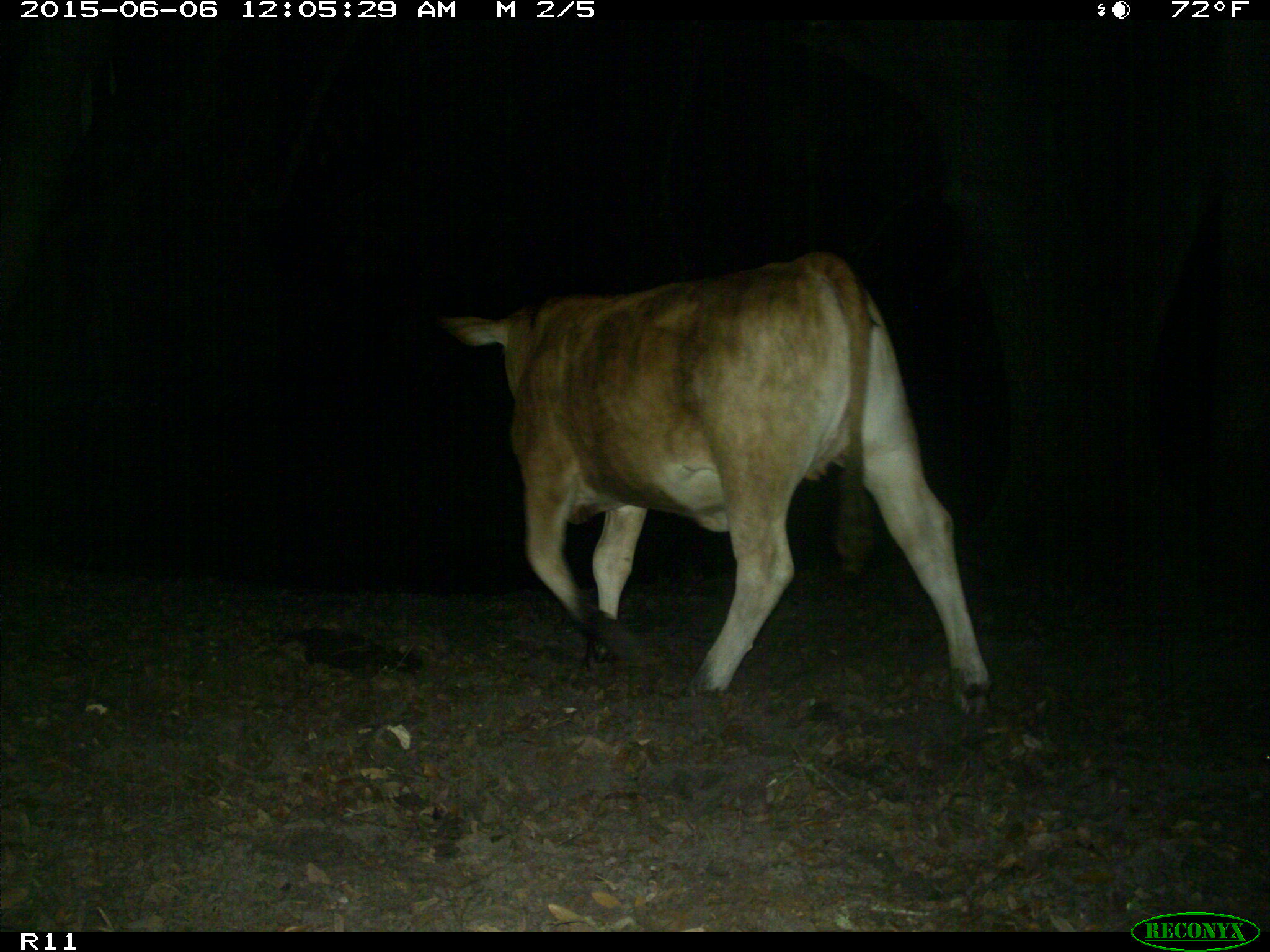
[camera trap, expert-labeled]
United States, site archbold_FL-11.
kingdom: Animalia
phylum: Chordata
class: Mammalia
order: Artiodactyla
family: Bovidae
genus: Bos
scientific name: Bos taurus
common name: domestic cow